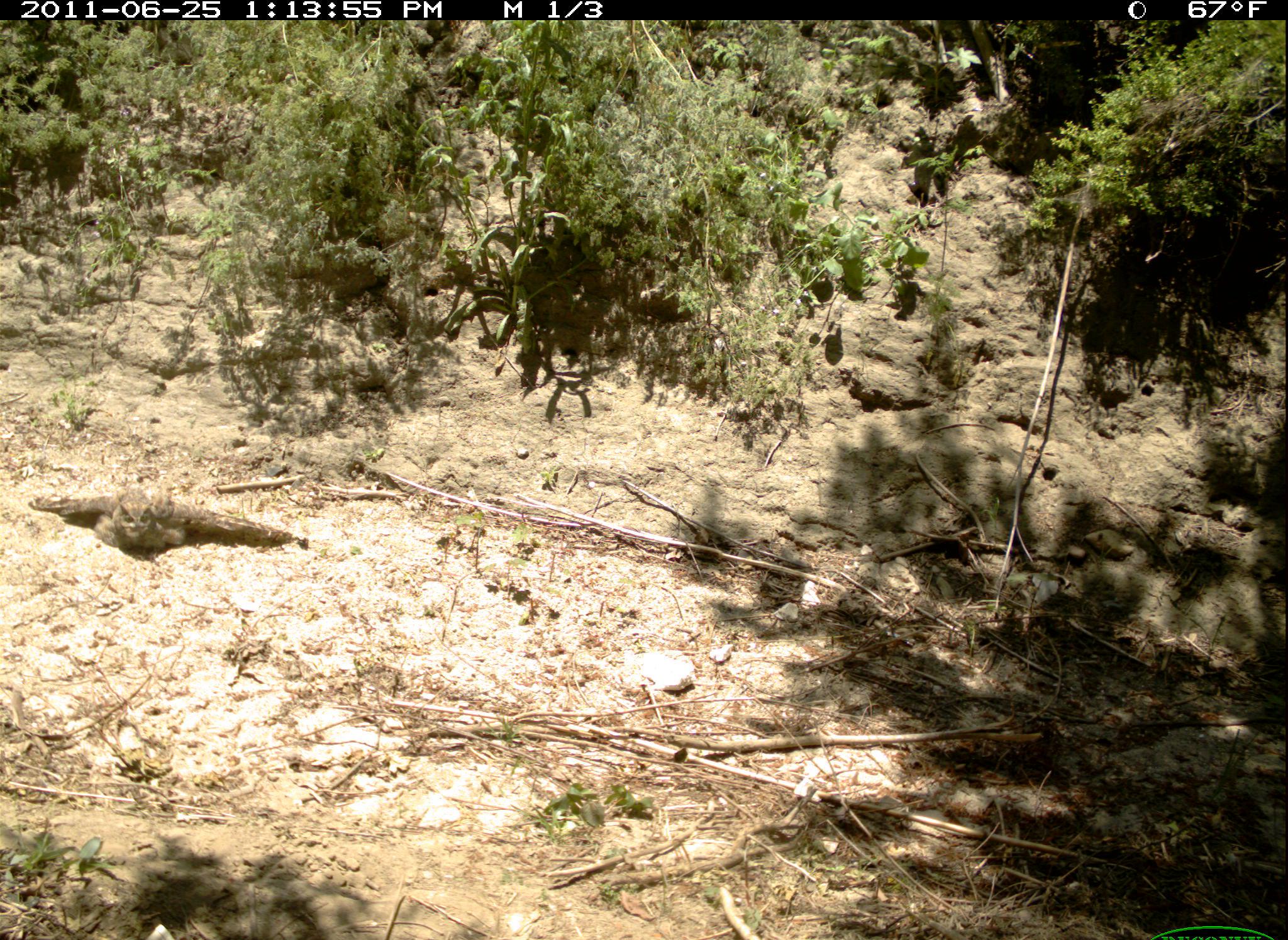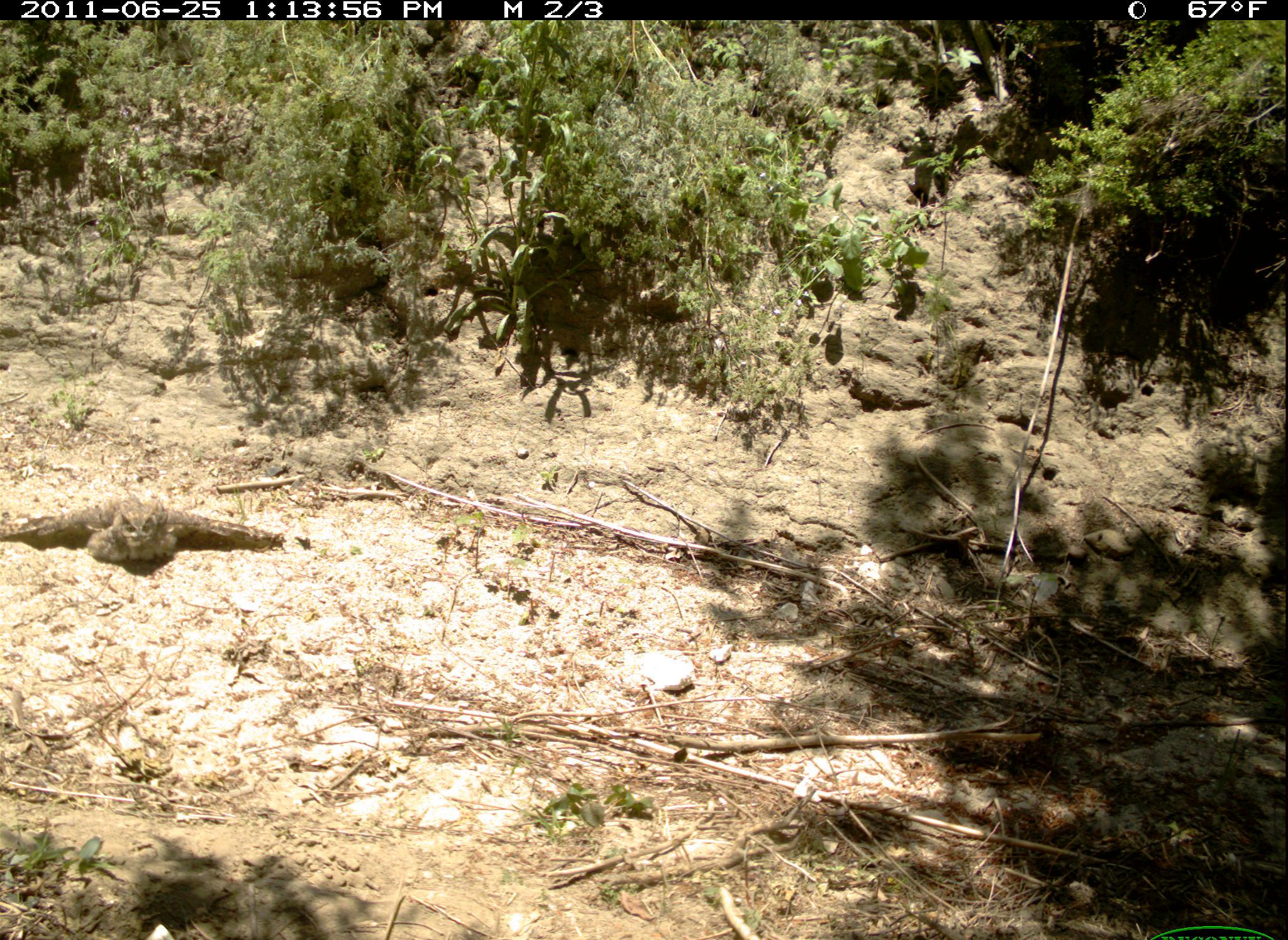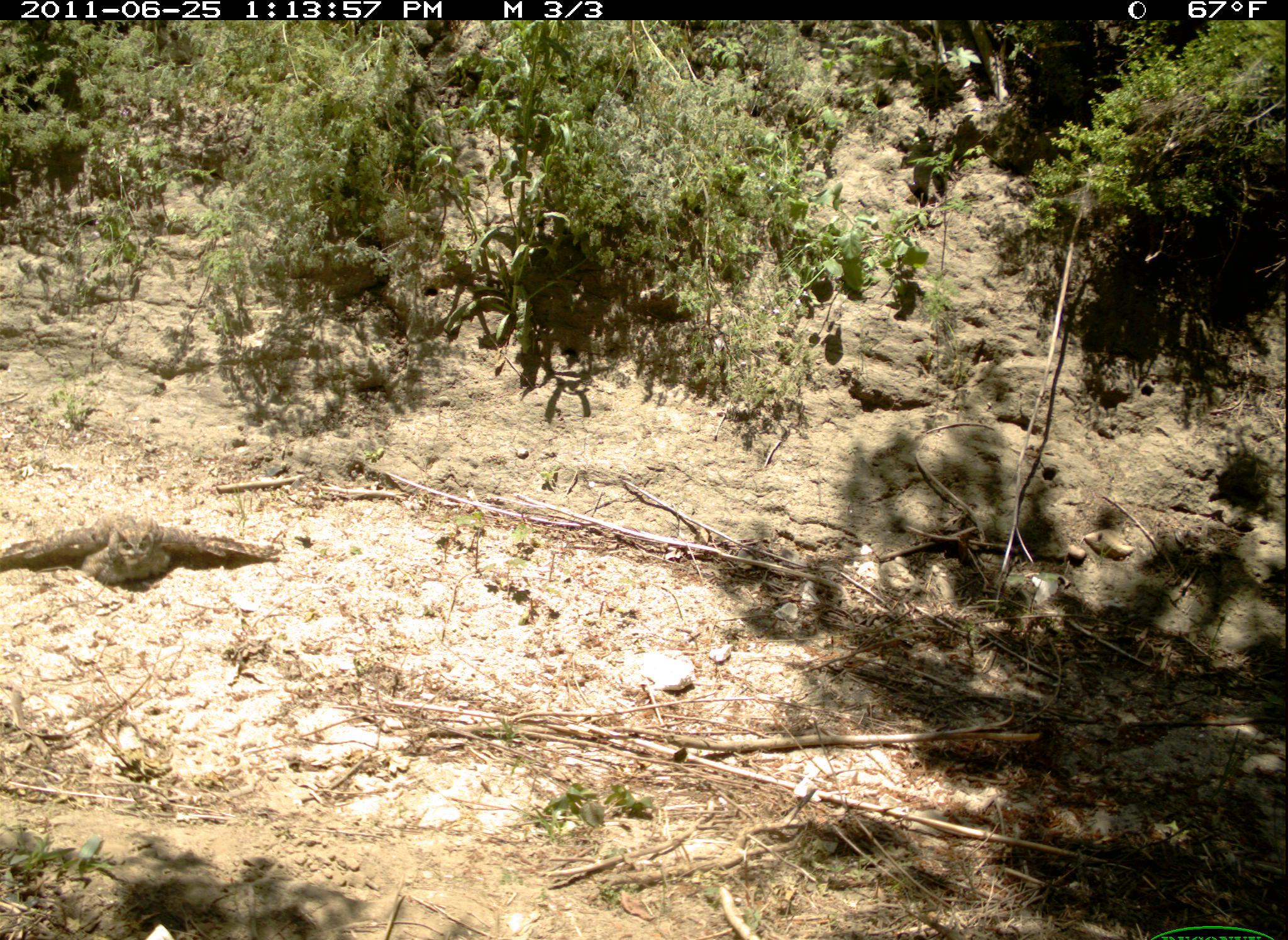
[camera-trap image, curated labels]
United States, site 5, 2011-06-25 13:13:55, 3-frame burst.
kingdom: Animalia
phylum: Chordata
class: Aves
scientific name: Aves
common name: bird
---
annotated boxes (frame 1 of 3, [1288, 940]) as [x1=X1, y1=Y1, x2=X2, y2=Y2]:
bird: [x1=35, y1=482, x2=291, y2=552]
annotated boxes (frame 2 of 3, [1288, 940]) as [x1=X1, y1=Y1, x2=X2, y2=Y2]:
bird: [x1=2, y1=492, x2=288, y2=563]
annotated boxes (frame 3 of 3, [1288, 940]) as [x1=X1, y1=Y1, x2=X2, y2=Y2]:
bird: [x1=0, y1=510, x2=281, y2=587]